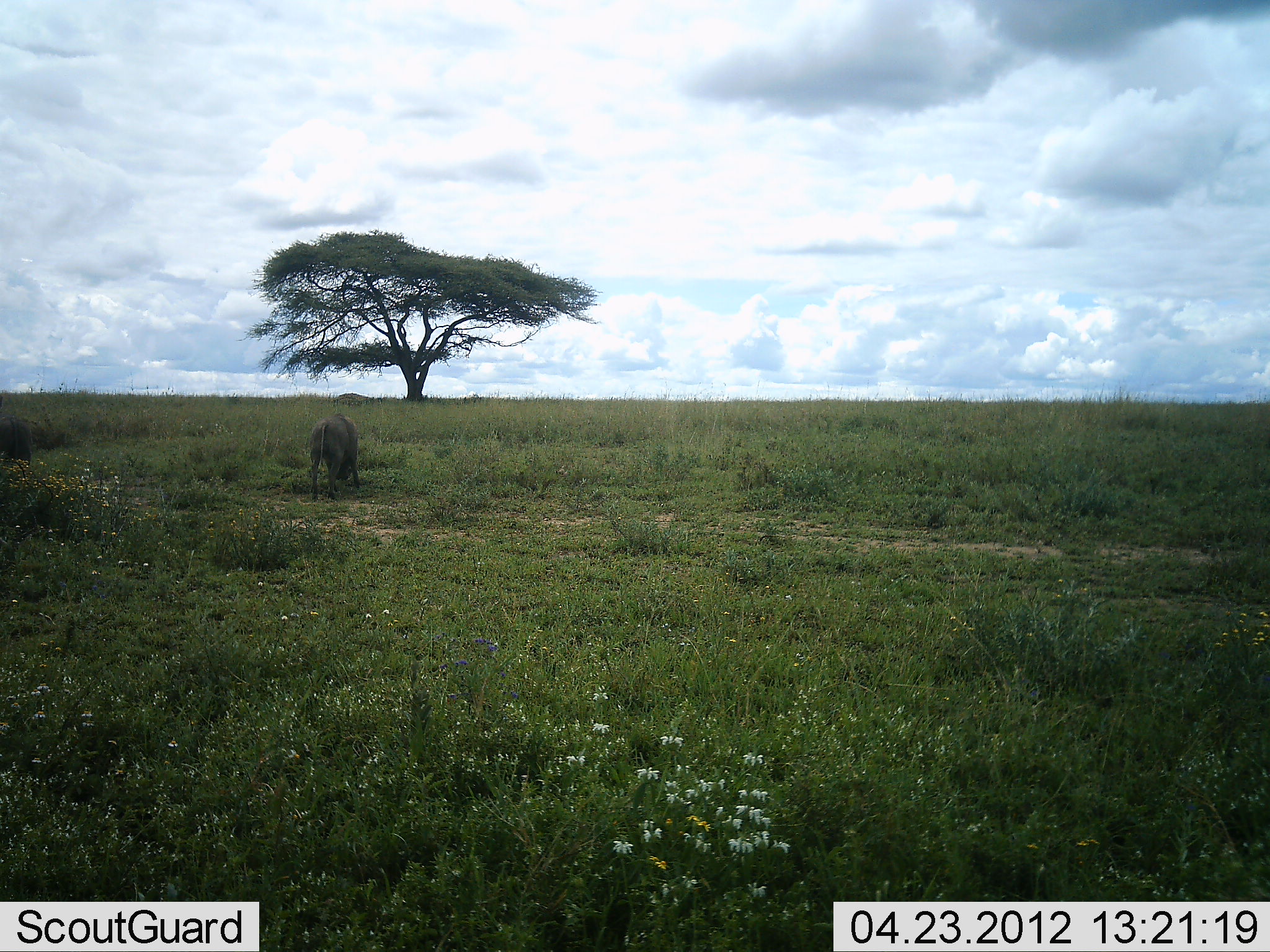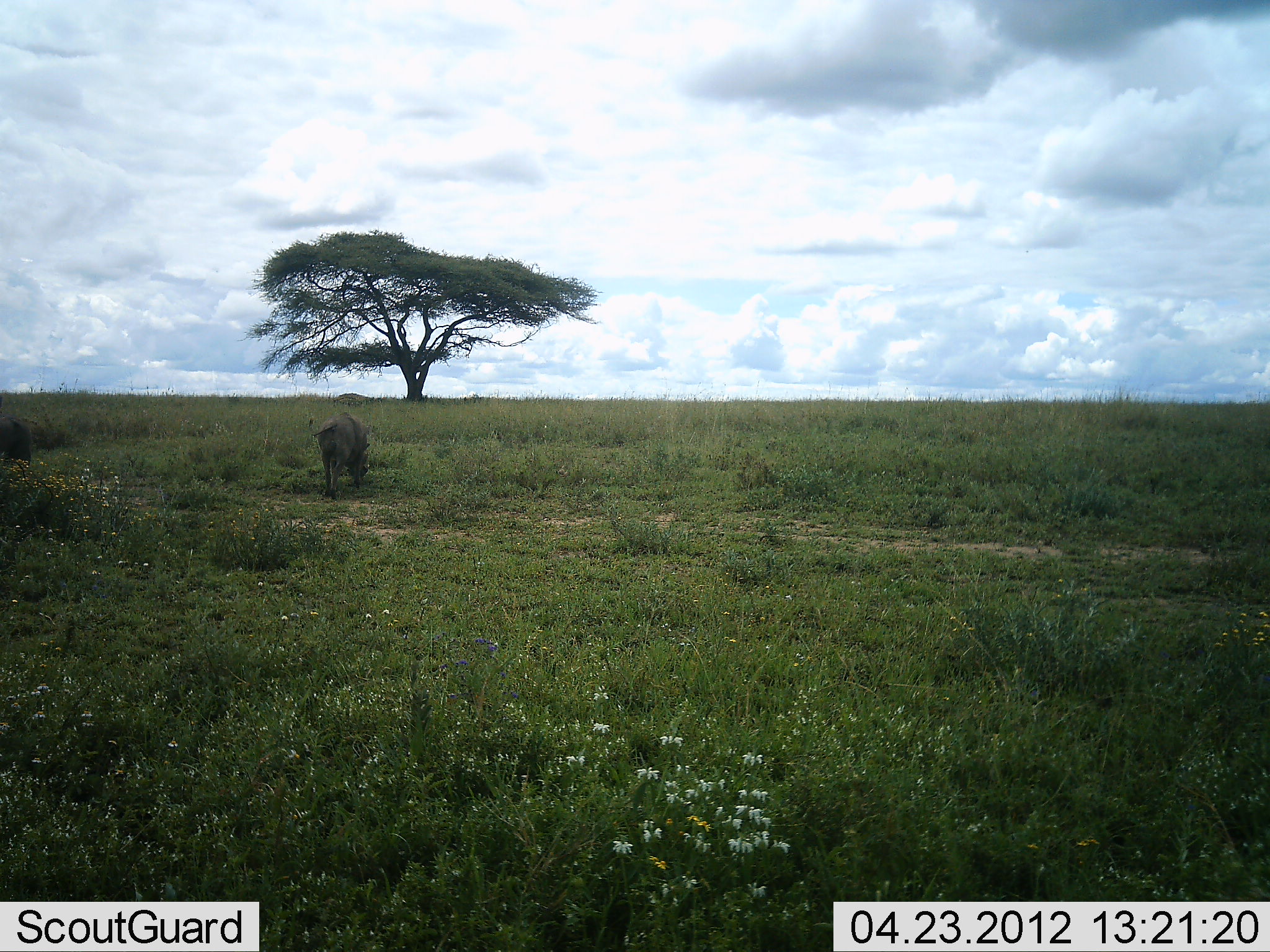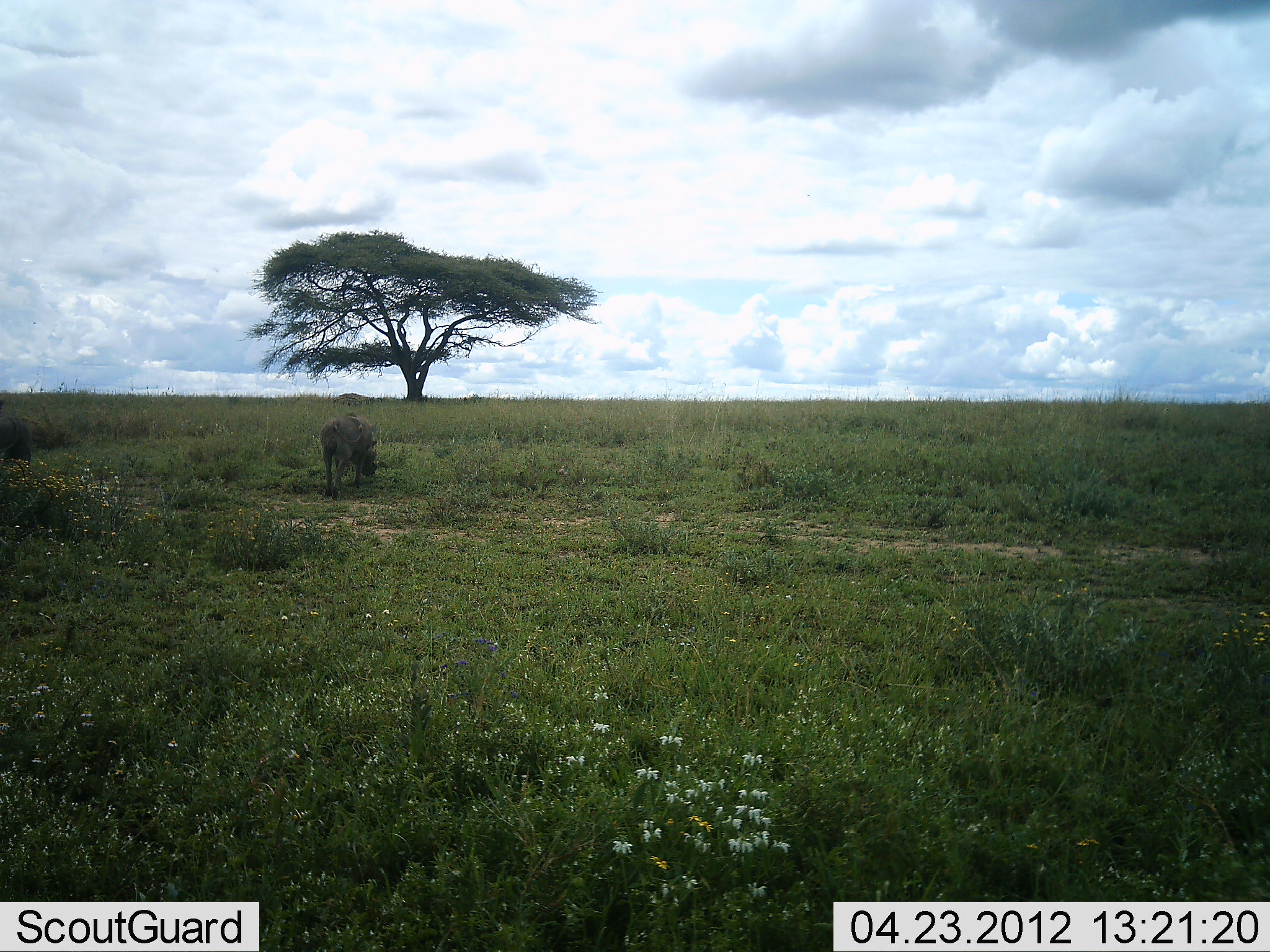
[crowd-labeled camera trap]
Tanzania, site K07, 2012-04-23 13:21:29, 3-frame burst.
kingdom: Animalia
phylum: Chordata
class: Mammalia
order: Artiodactyla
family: Suidae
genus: Phacochoerus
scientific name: Phacochoerus africanus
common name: warthog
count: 1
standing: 11%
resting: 0%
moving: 47%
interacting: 0%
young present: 0%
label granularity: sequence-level